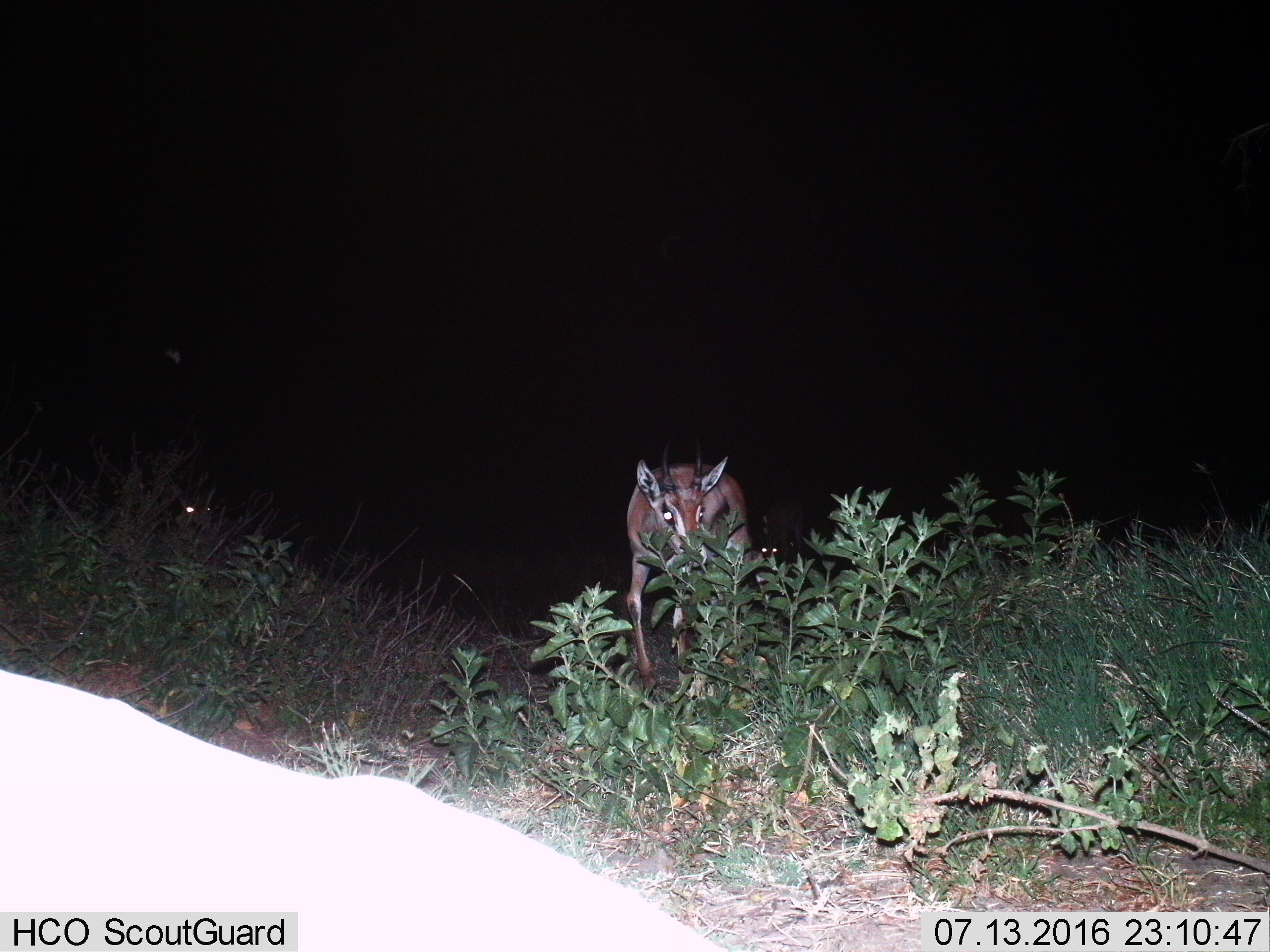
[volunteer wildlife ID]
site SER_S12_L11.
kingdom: Animalia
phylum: Chordata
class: Mammalia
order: Artiodactyla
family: Bovidae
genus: Eudorcas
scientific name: Eudorcas thomsonii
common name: thomson's gazelle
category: gazellethomsons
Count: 2.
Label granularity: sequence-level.